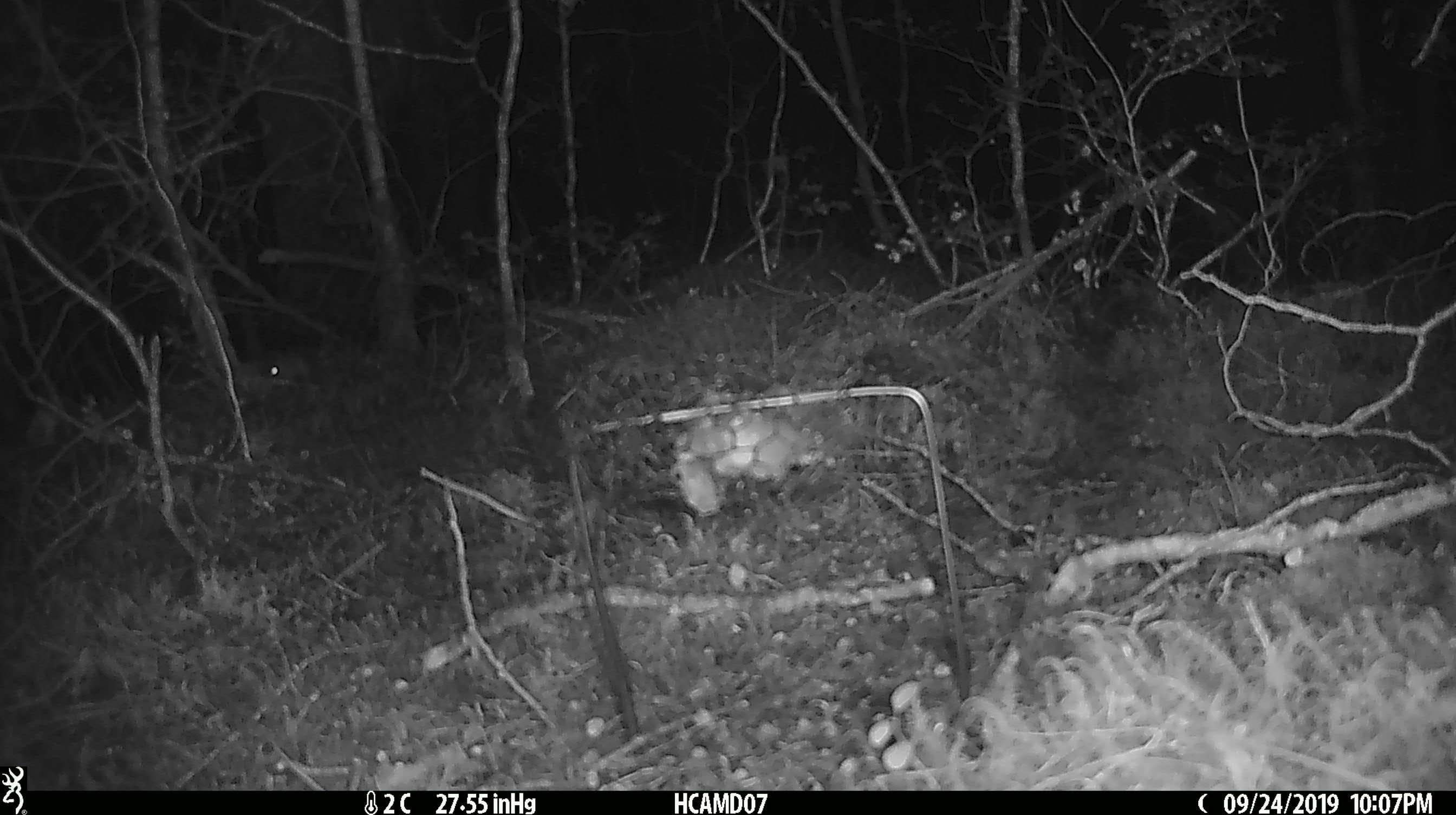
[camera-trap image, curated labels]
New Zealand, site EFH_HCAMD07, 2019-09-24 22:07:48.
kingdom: Animalia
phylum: Chordata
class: Mammalia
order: Rodentia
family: Muridae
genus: Mus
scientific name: Mus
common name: mouse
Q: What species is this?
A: Mouse (Mus).